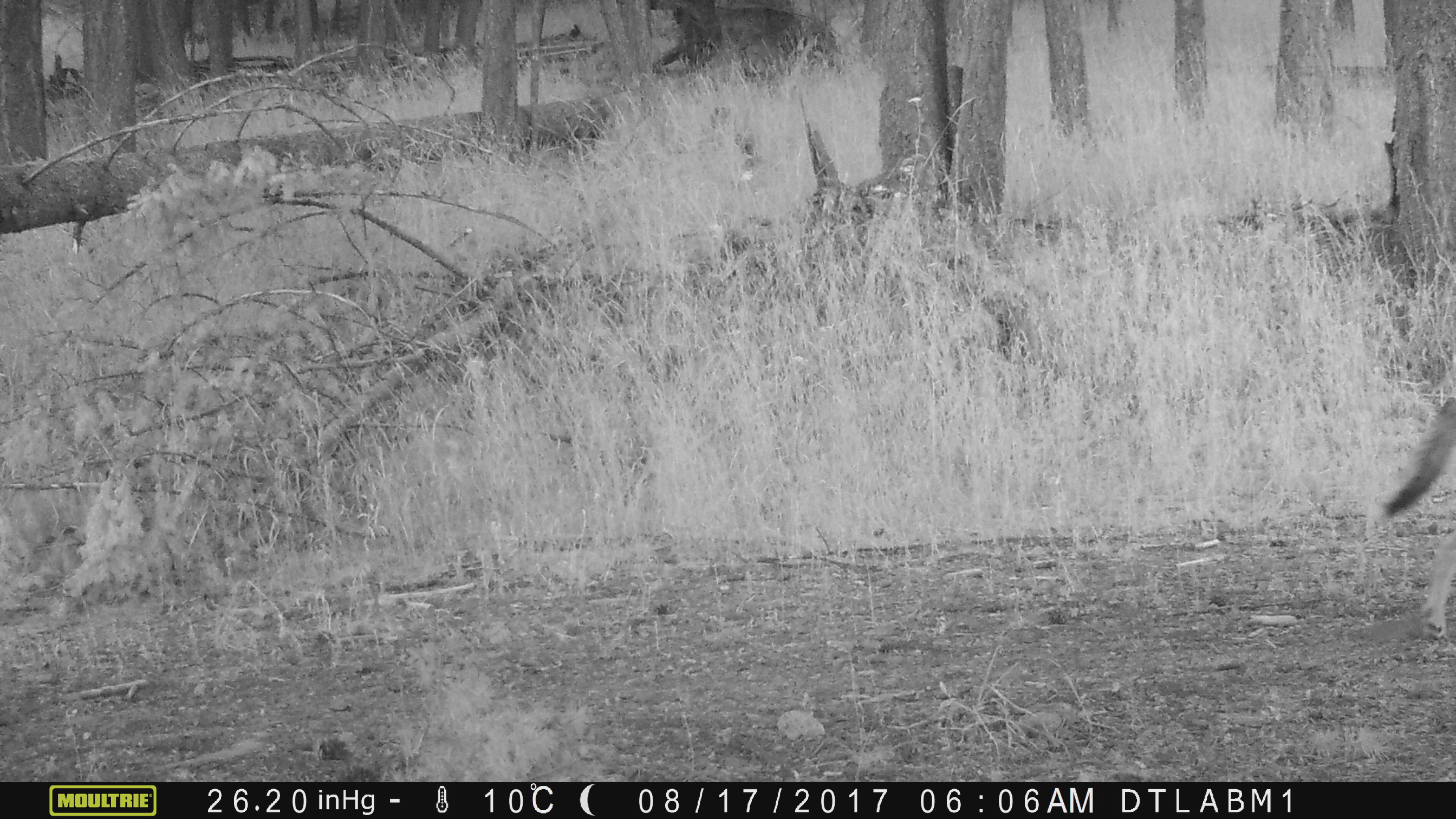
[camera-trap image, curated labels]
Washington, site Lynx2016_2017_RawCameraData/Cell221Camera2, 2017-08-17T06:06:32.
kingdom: Animalia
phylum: Chordata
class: Mammalia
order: Carnivora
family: Canidae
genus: Canis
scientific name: Canis latrans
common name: coyote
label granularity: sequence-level